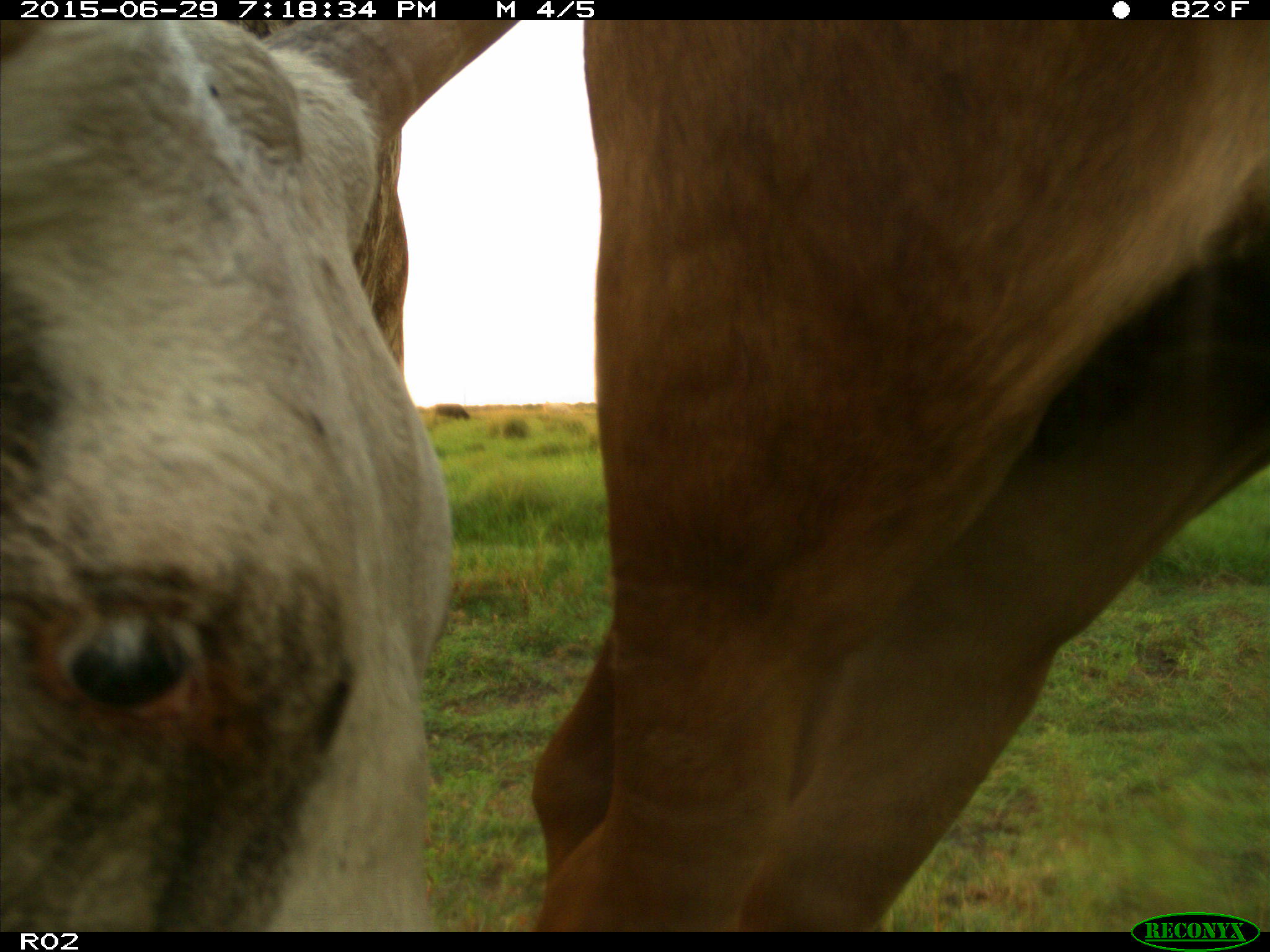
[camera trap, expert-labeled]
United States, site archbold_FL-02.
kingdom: Animalia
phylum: Chordata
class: Mammalia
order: Artiodactyla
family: Bovidae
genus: Bos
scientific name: Bos taurus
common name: domestic cow